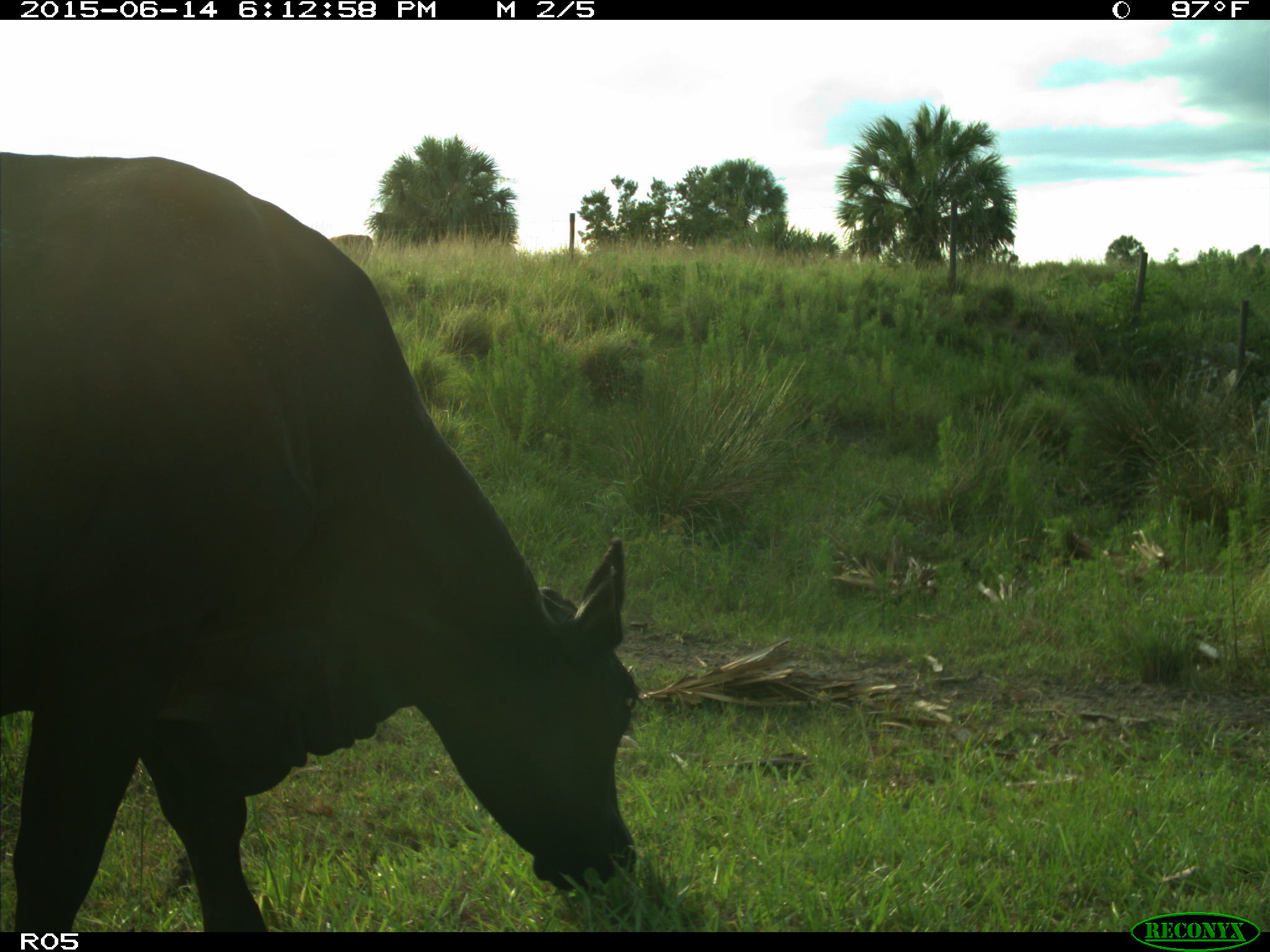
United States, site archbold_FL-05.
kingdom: Animalia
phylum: Chordata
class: Mammalia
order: Artiodactyla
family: Bovidae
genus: Bos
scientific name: Bos taurus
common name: domestic cow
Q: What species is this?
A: Bos taurus (domestic cow).